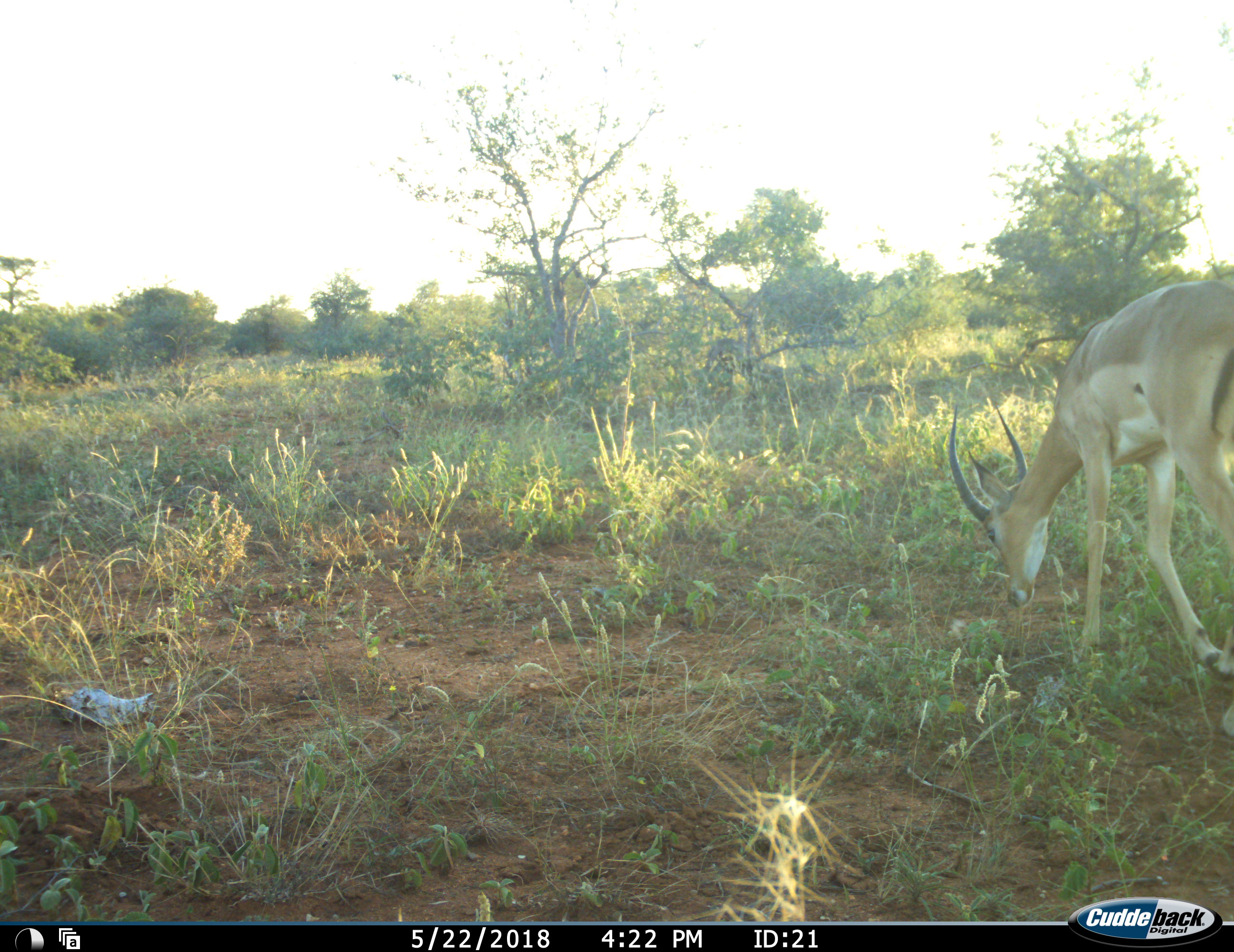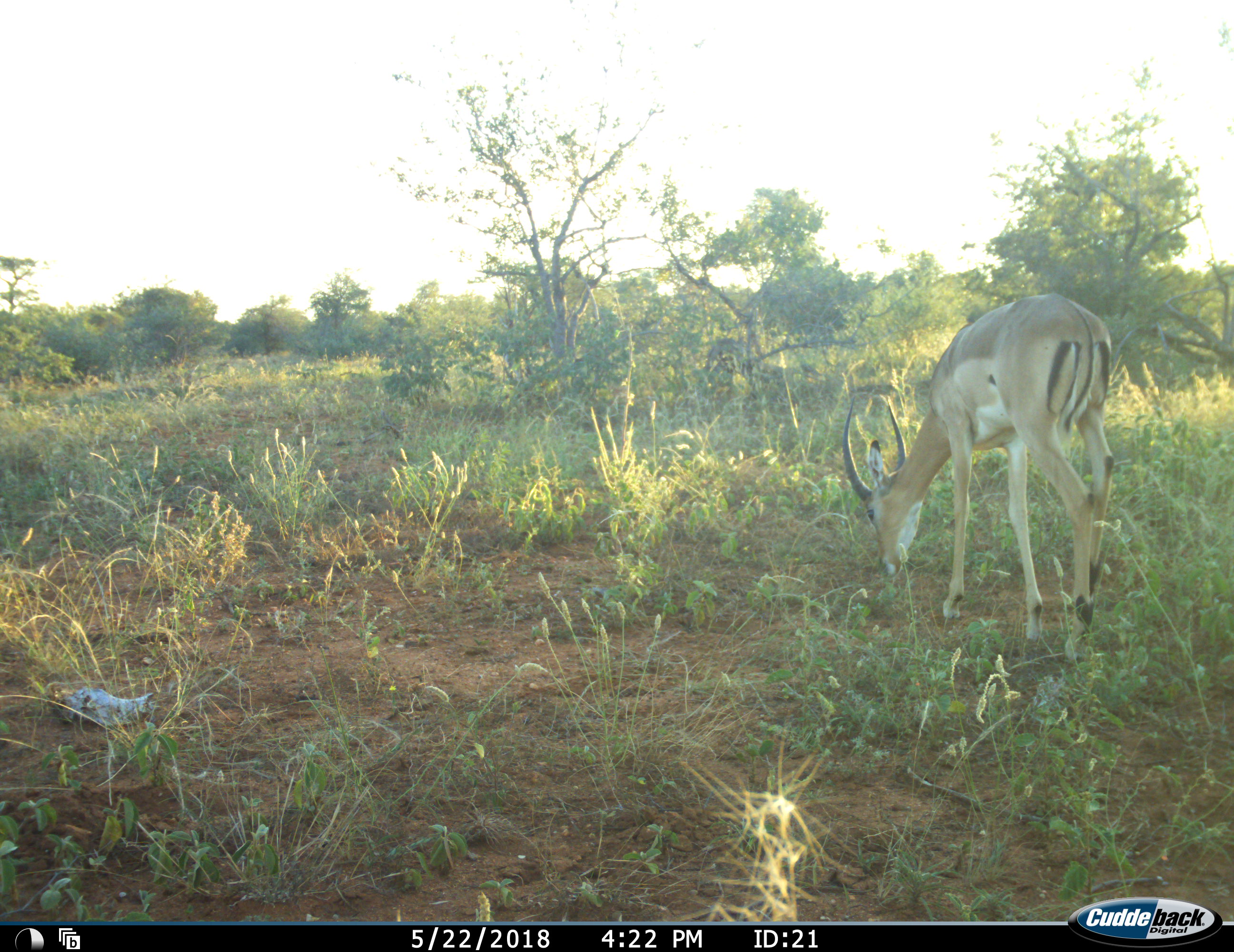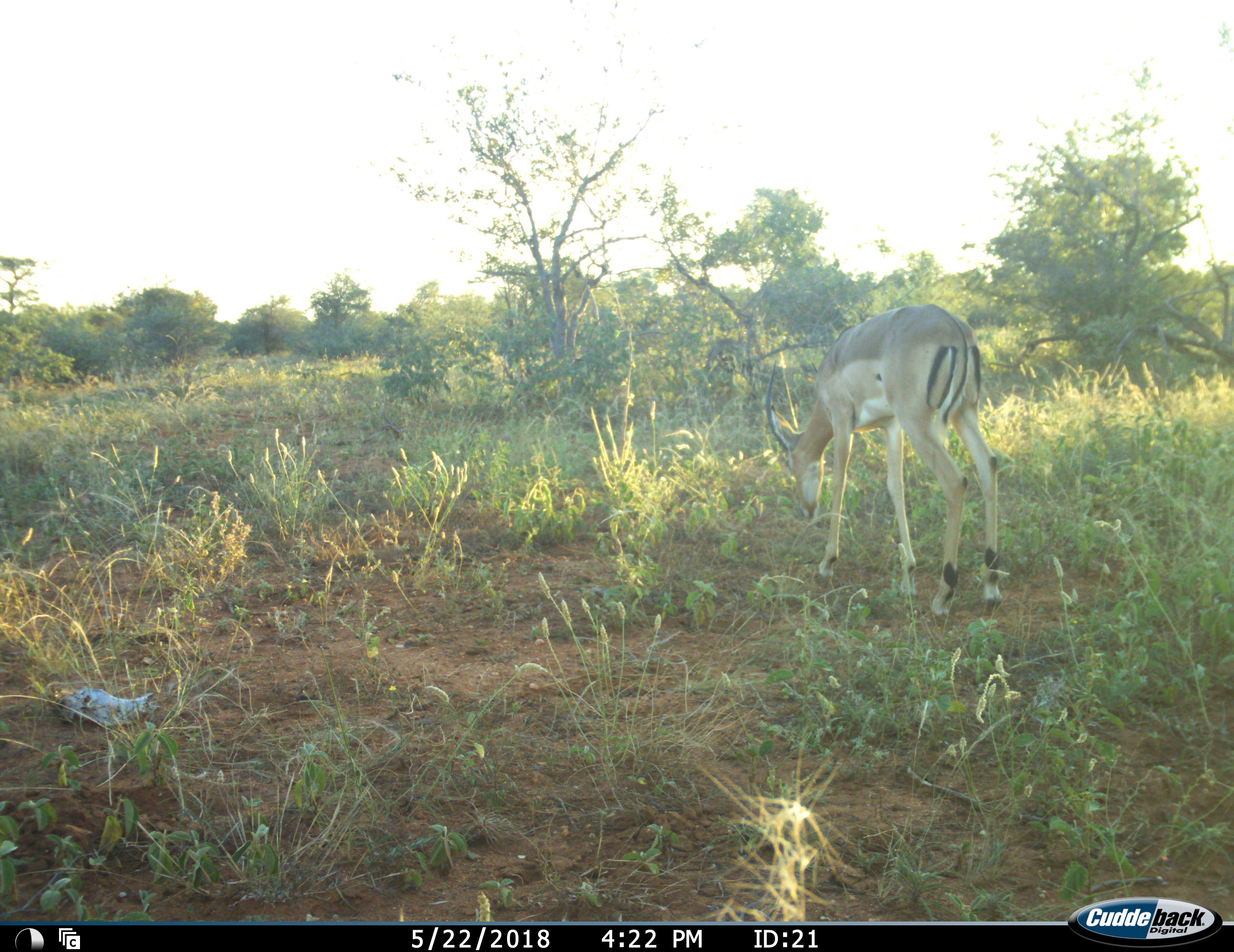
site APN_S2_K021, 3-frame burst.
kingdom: Animalia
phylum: Chordata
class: Mammalia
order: Artiodactyla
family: Bovidae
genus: Aepyceros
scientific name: Aepyceros melampus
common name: impala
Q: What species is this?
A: Impala (Aepyceros melampus).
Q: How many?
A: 1.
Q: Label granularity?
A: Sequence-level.